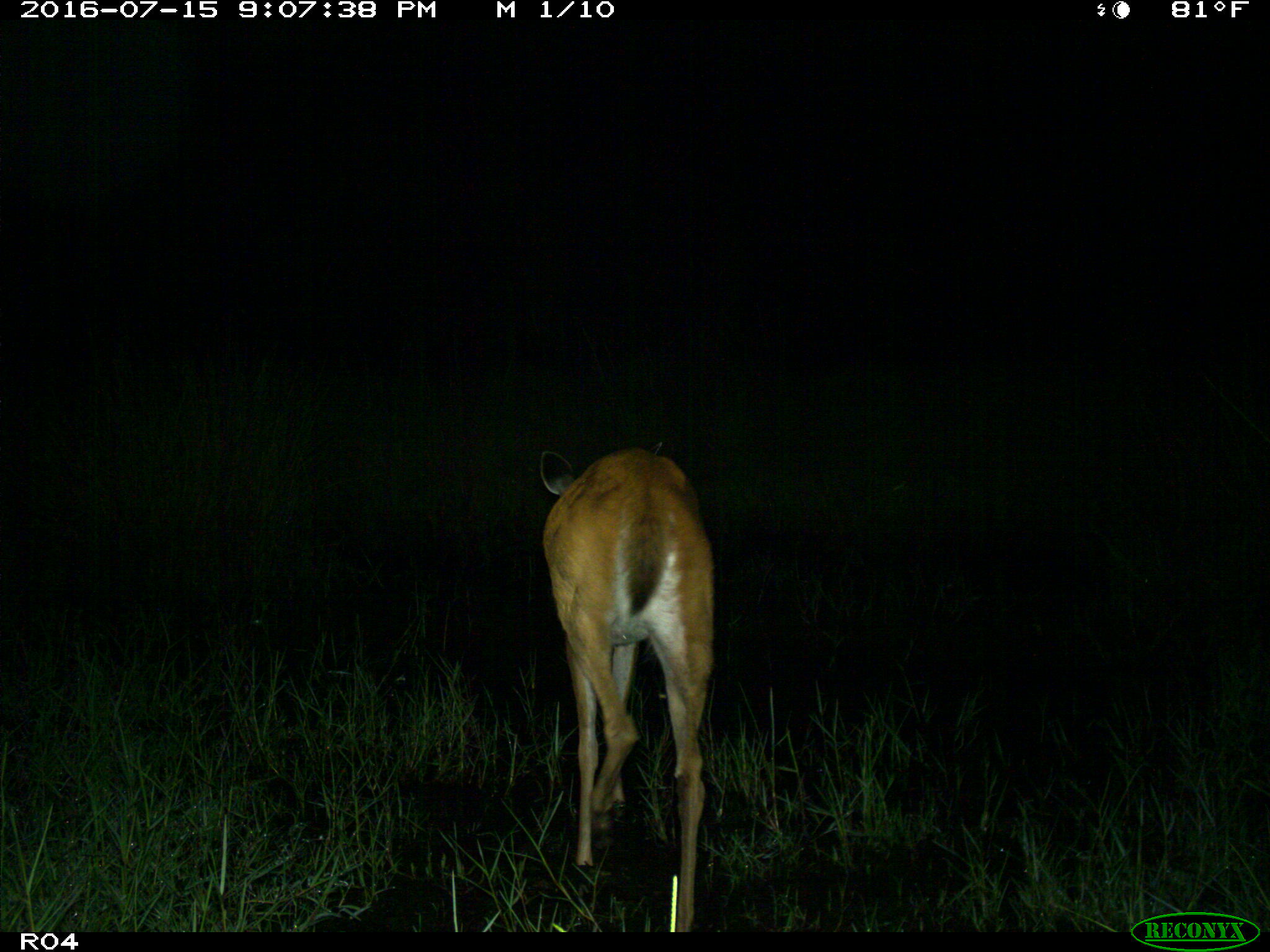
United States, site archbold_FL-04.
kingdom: Animalia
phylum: Chordata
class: Mammalia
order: Artiodactyla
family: Cervidae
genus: Odocoileus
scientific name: Odocoileus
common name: deer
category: unidentified deer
Unidentified deer (deer) (Odocoileus).